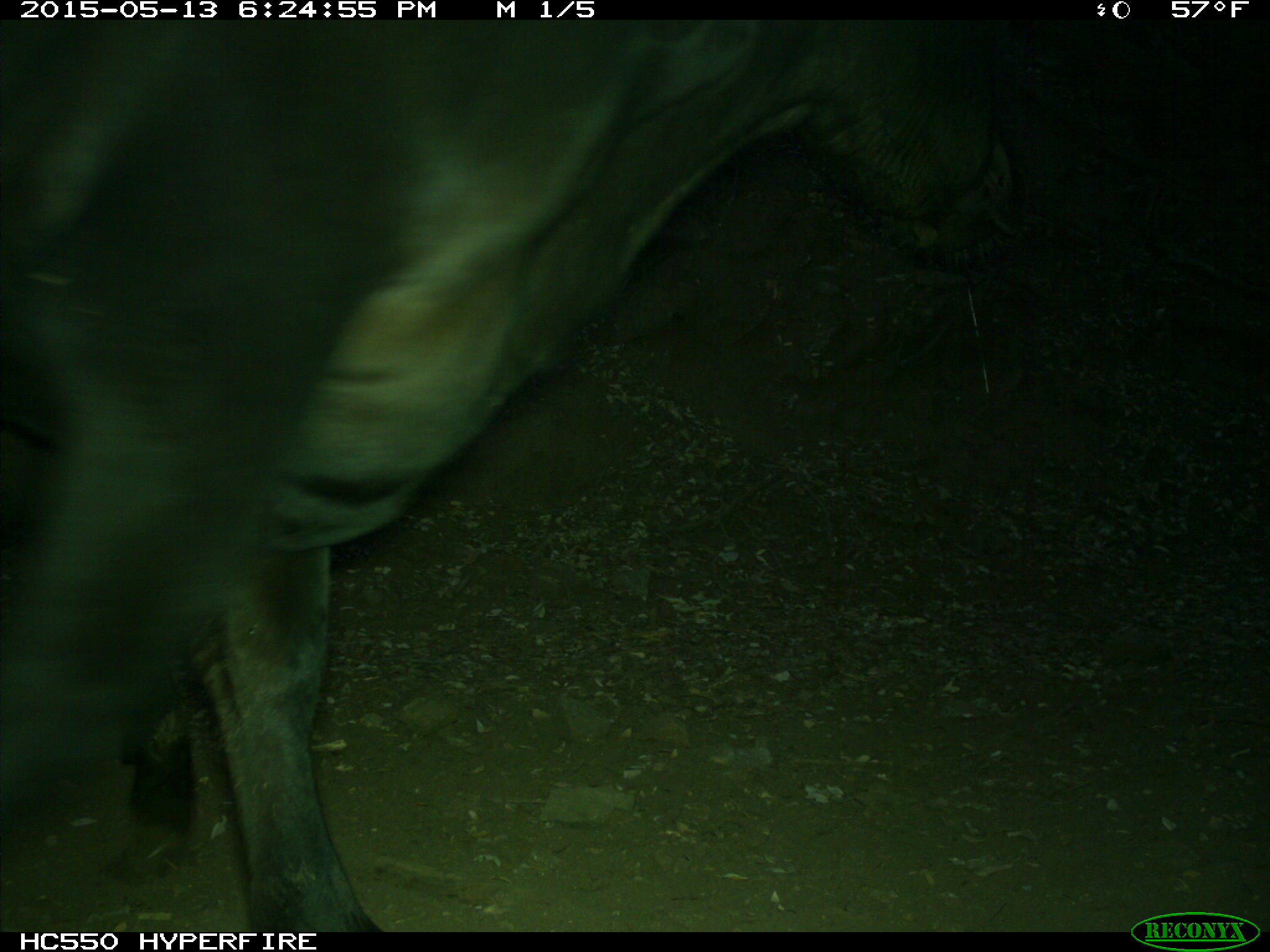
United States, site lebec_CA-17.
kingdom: Animalia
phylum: Chordata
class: Mammalia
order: Artiodactyla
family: Bovidae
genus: Bos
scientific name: Bos taurus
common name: domestic cow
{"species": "Bos taurus (domestic cow)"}